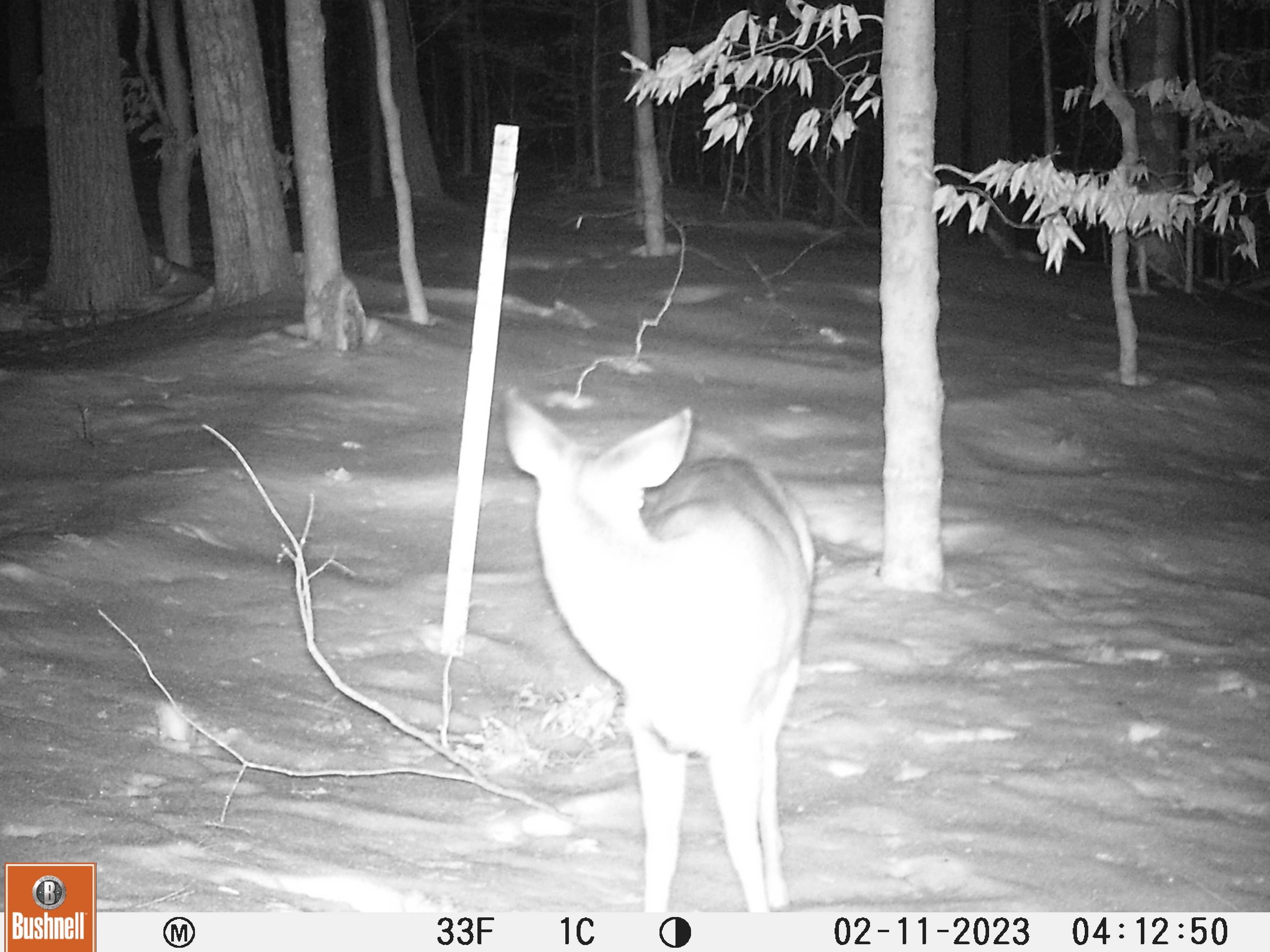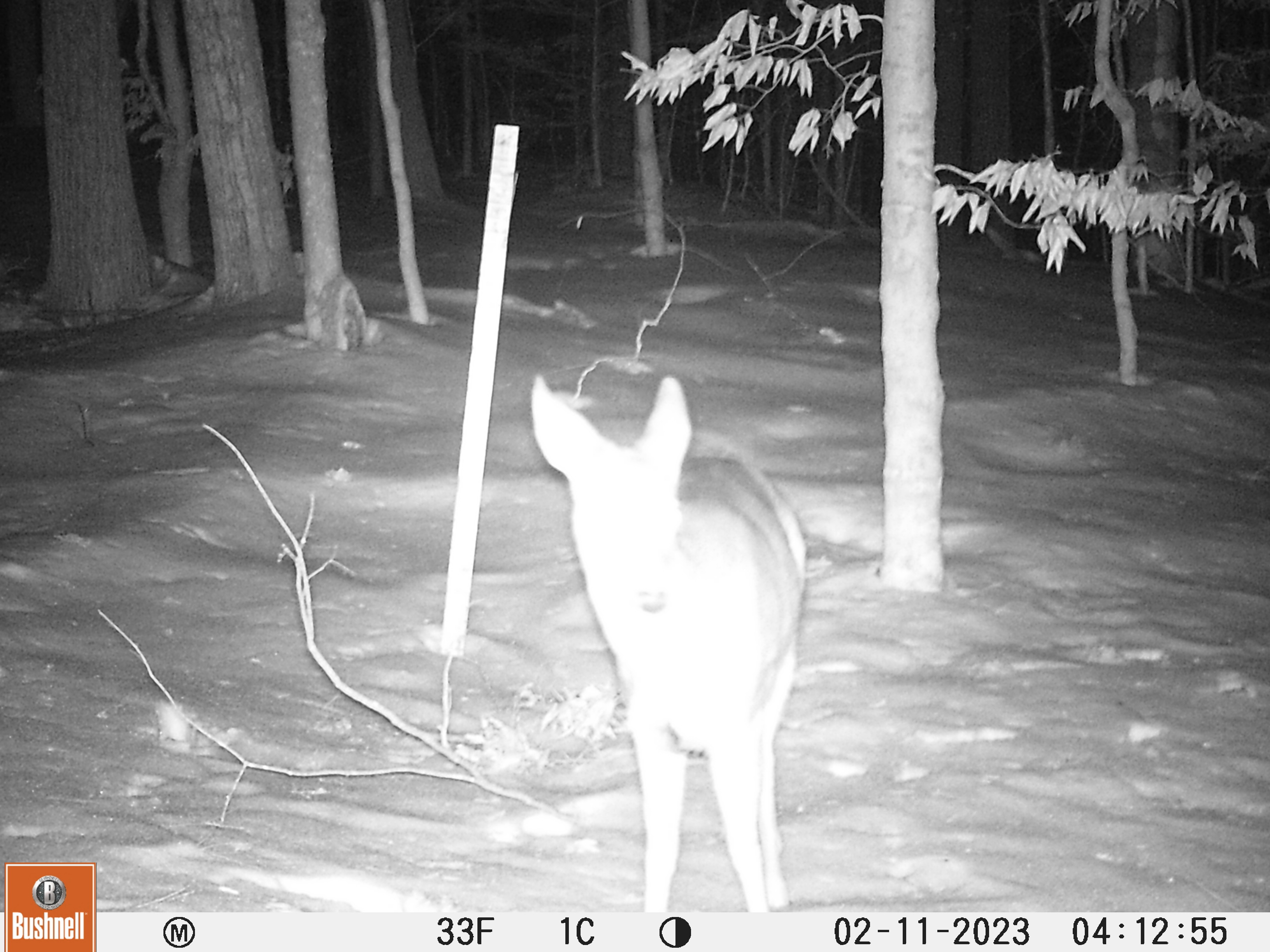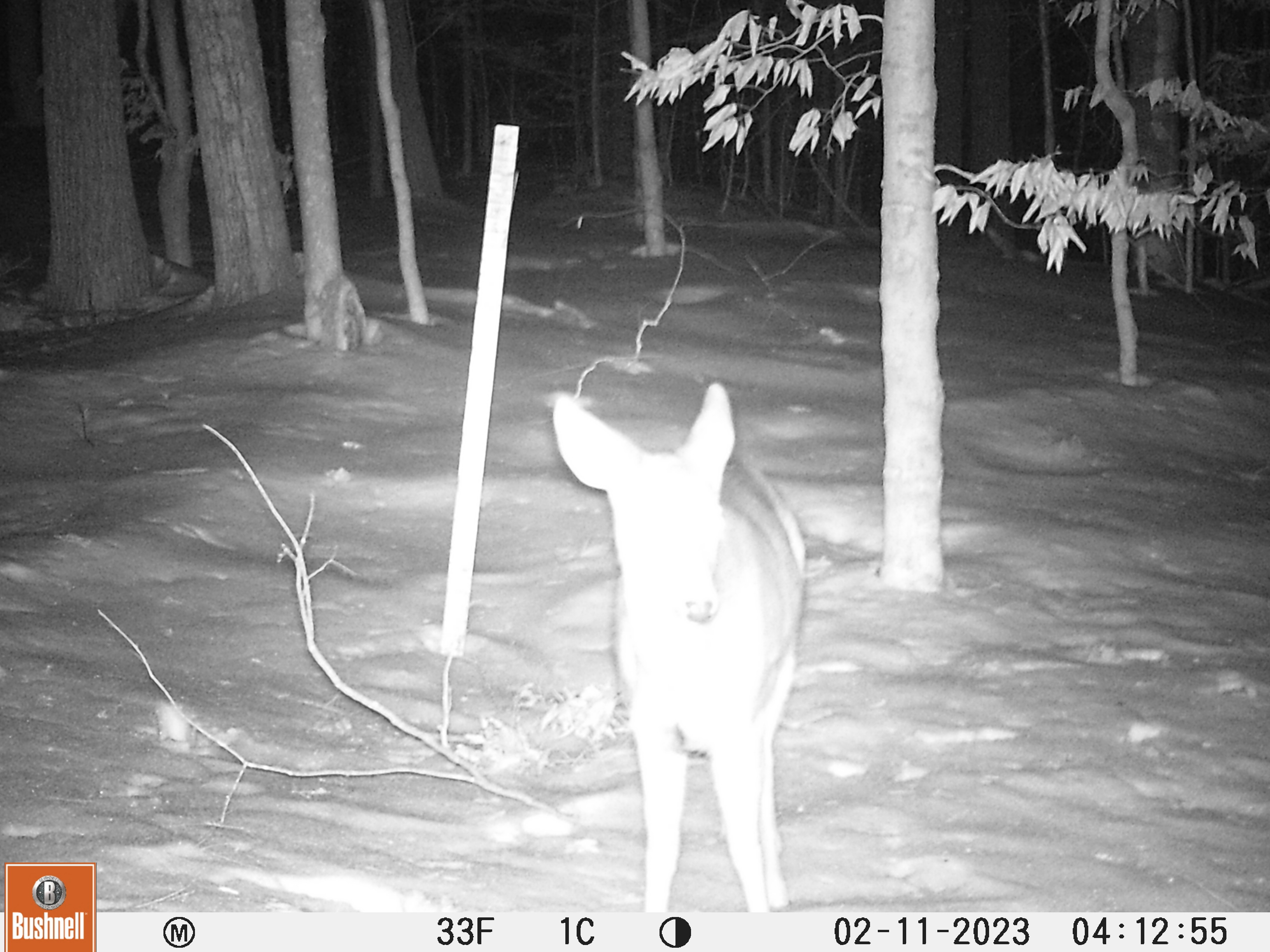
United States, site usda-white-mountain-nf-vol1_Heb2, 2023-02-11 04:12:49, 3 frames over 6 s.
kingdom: Animalia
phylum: Chordata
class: Mammalia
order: Artiodactyla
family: Cervidae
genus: Odocoileus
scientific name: Odocoileus virginianus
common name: white-tailed deer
White-tailed deer (Odocoileus virginianus).